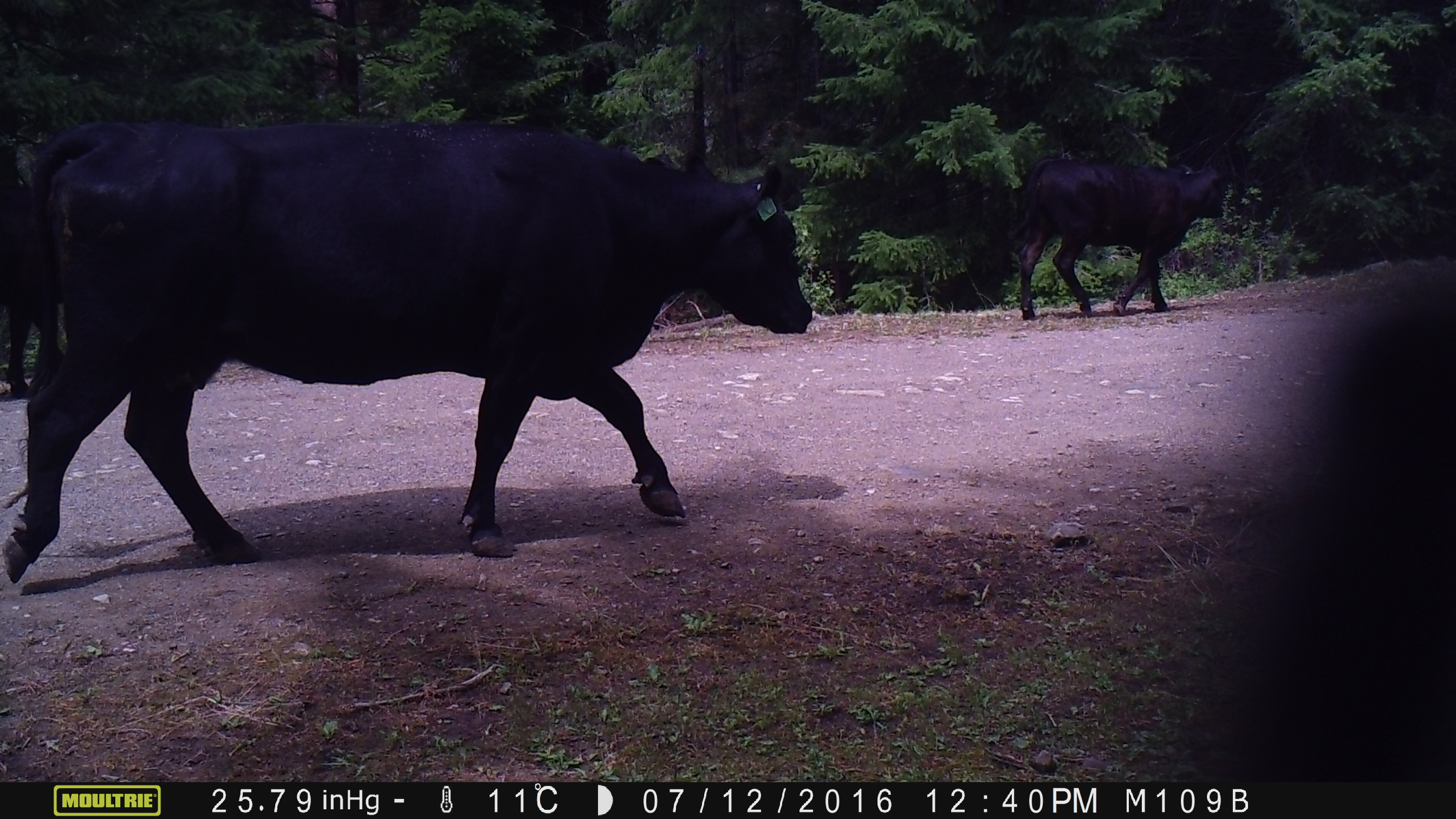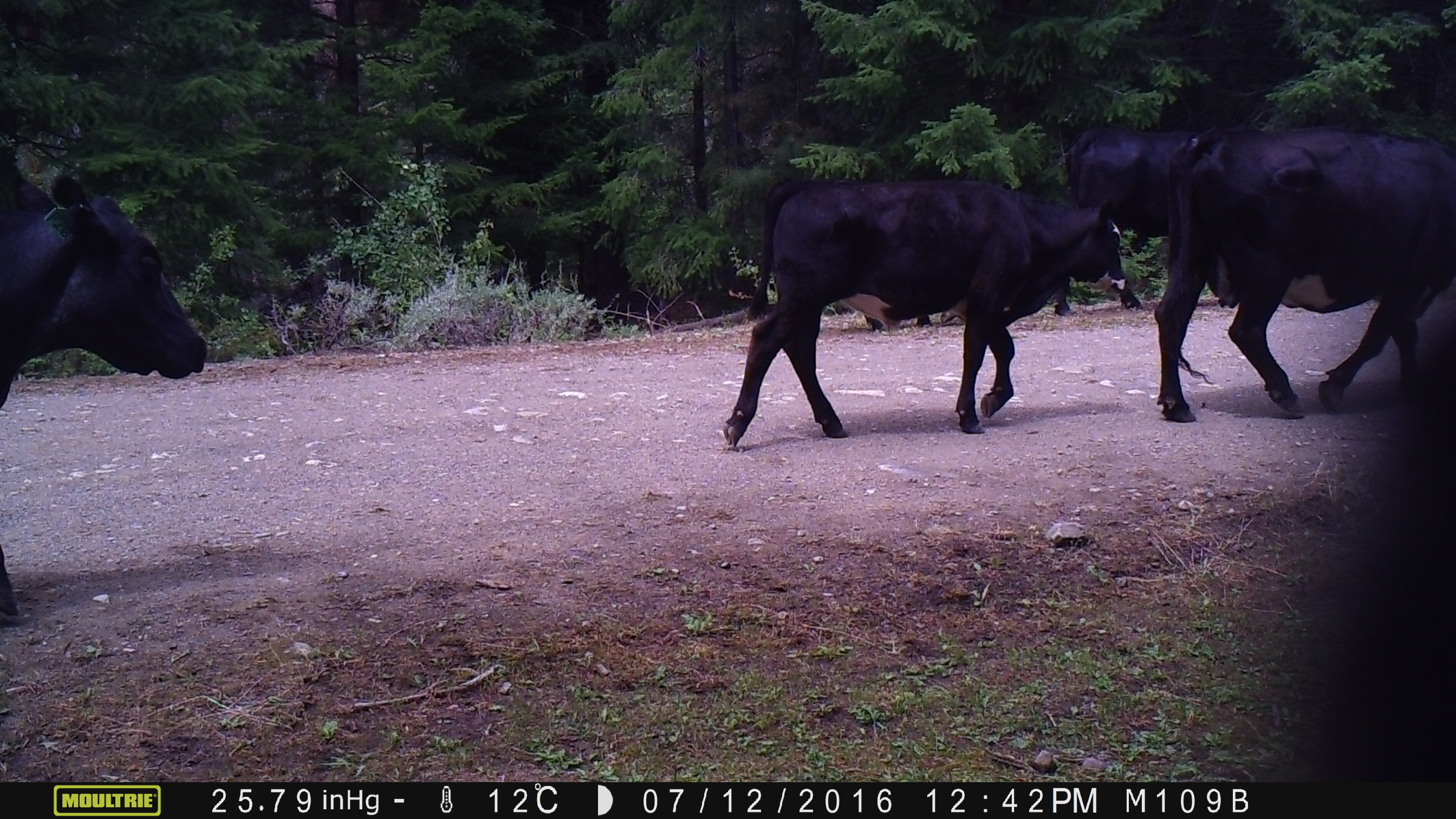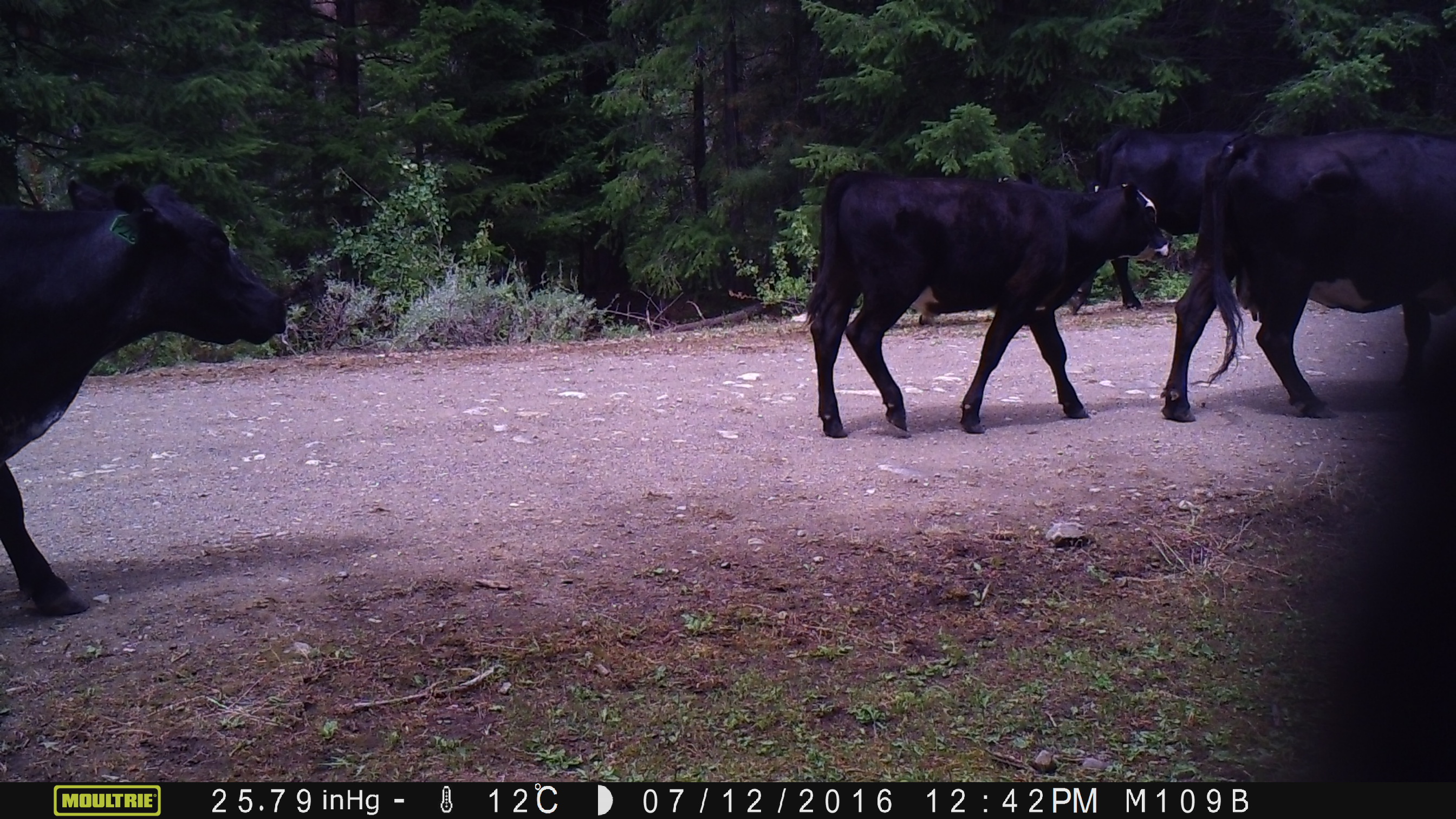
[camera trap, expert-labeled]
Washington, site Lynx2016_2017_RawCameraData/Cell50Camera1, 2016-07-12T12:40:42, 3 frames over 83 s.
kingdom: Animalia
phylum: Chordata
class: Mammalia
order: Artiodactyla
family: Bovidae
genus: Bos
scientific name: Bos taurus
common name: domestic cattle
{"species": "domestic cattle (Bos taurus)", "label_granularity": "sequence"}